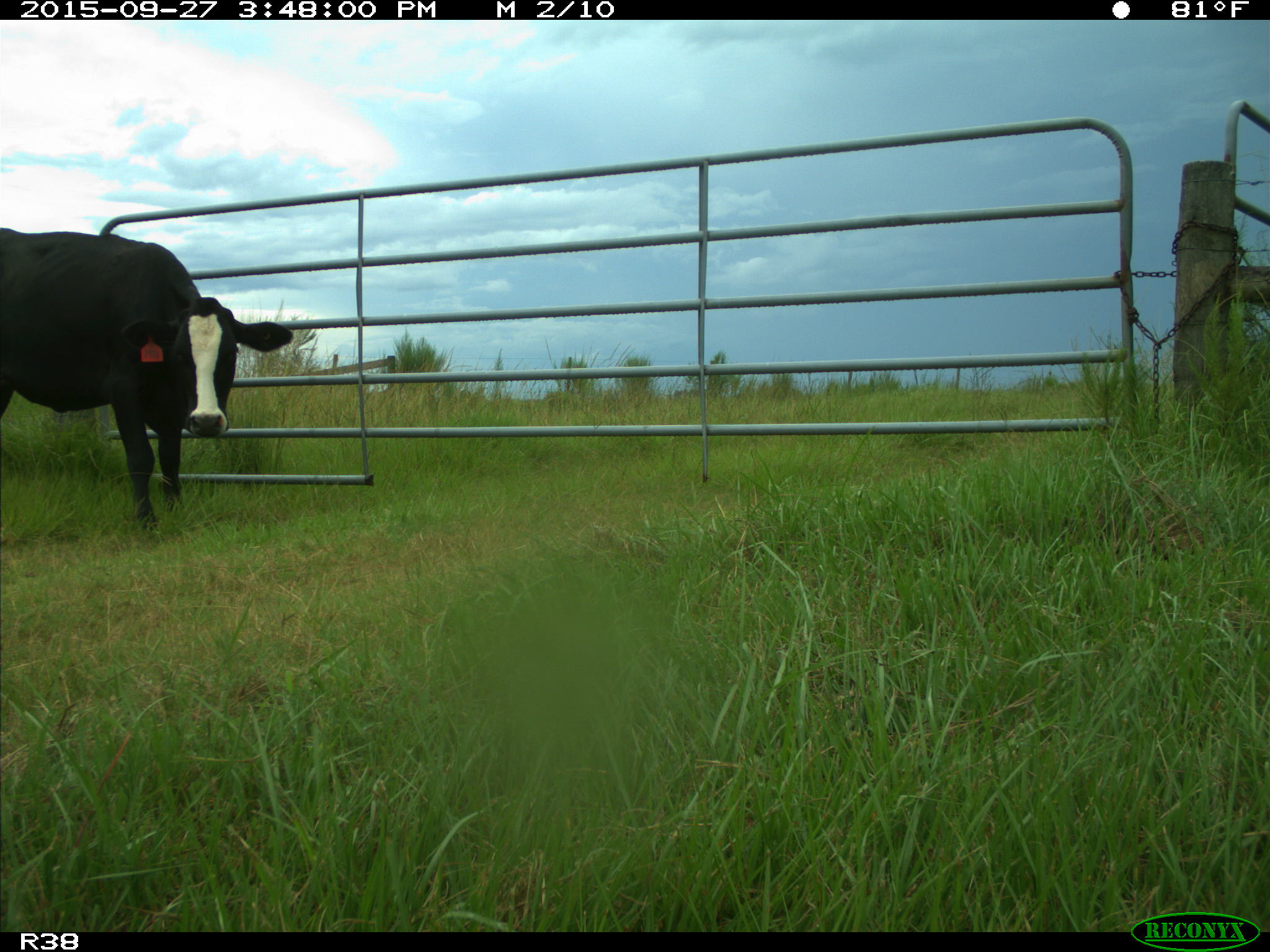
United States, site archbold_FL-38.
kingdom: Animalia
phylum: Chordata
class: Mammalia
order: Artiodactyla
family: Bovidae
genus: Bos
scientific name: Bos taurus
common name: domestic cow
Bos taurus (domestic cow).